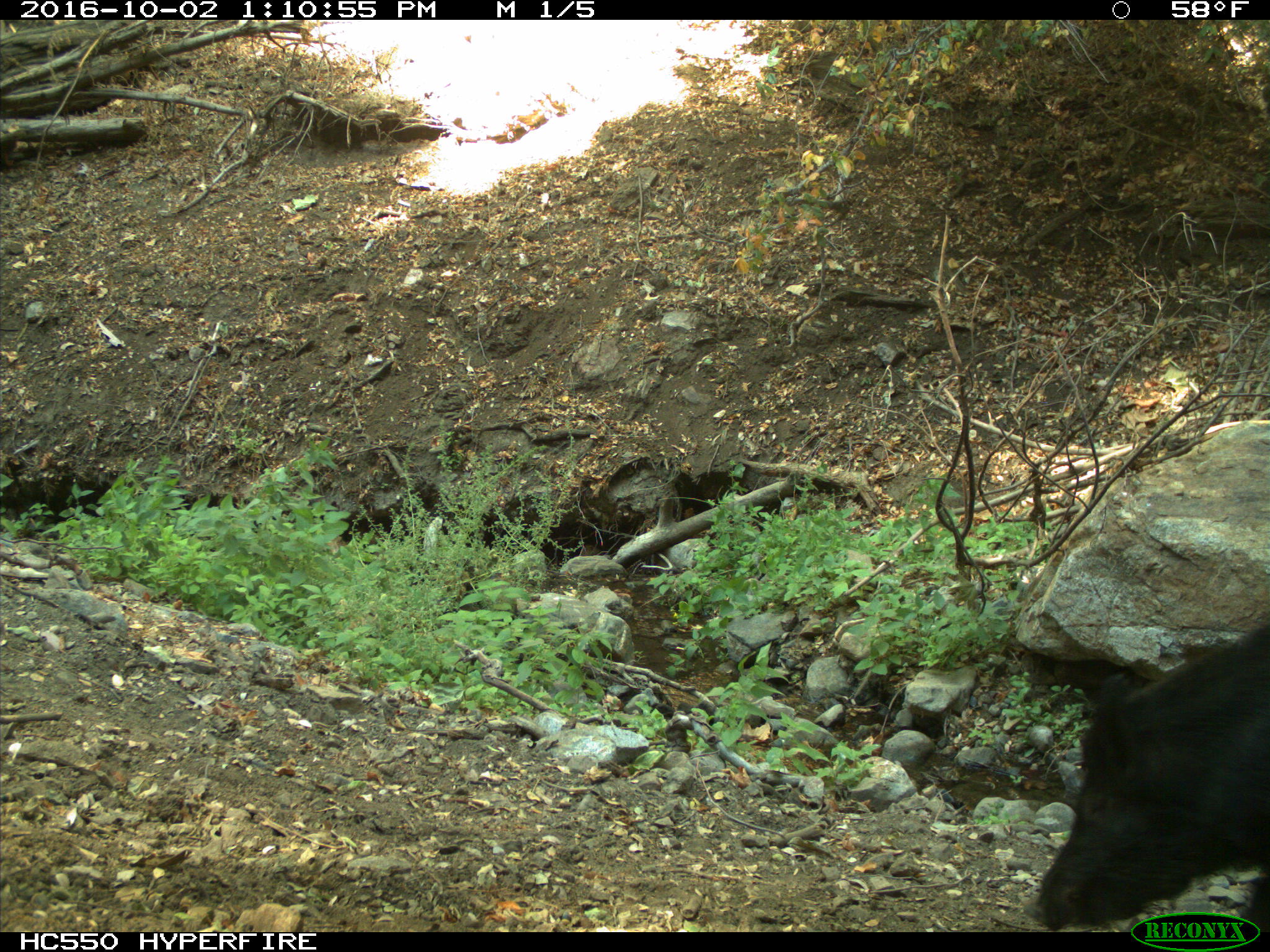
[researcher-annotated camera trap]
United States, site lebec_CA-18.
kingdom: Animalia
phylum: Chordata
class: Mammalia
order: Artiodactyla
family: Suidae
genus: Sus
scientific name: Sus scrofa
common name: wild boar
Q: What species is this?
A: Sus scrofa (wild boar).